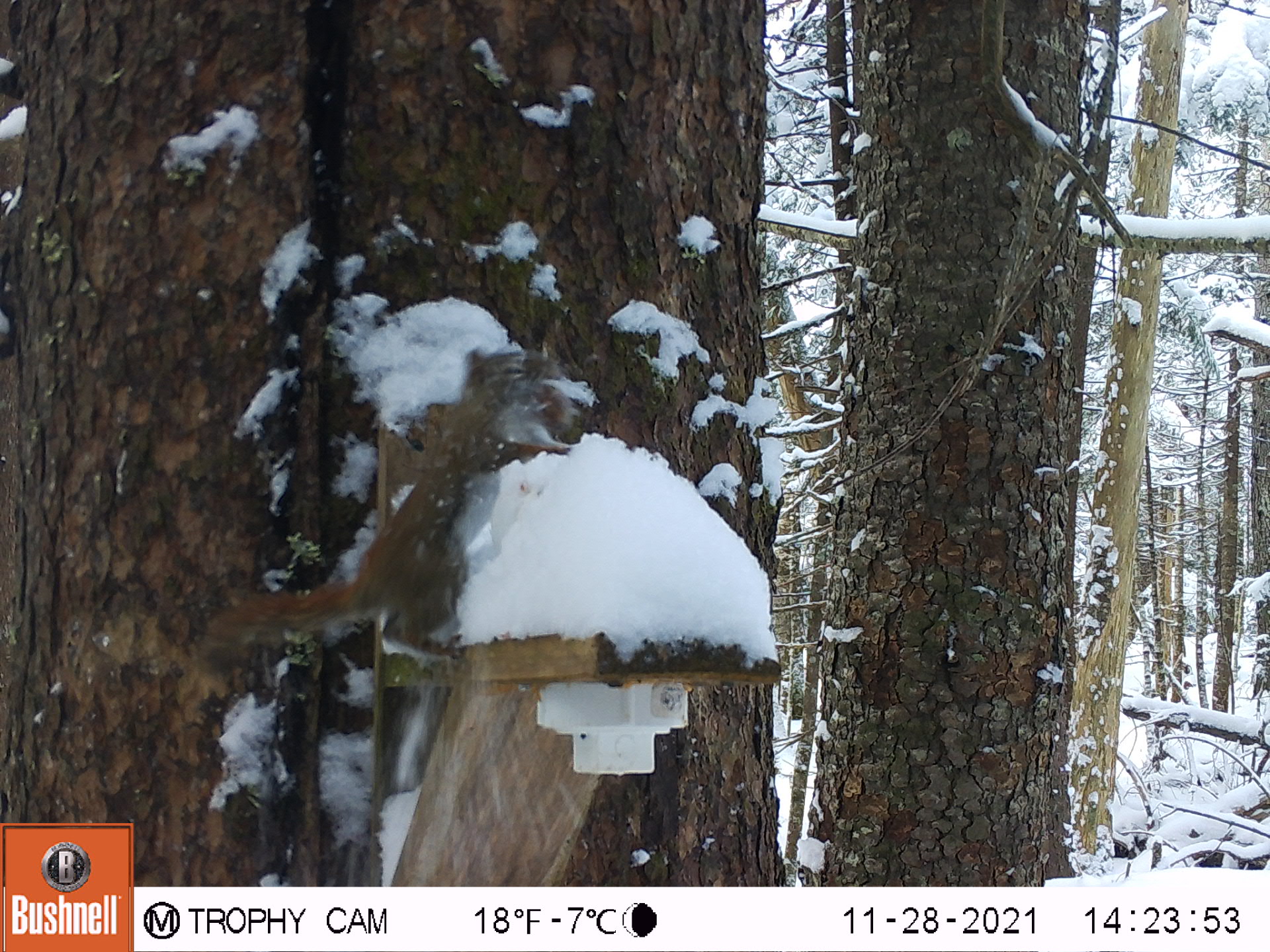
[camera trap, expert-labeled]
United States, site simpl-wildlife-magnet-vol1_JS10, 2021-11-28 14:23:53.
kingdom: Animalia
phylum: Chordata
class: Mammalia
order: Rodentia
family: Sciuridae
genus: Tamiasciurus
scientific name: Tamiasciurus hudsonicus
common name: red squirrel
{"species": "red squirrel (Tamiasciurus hudsonicus)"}